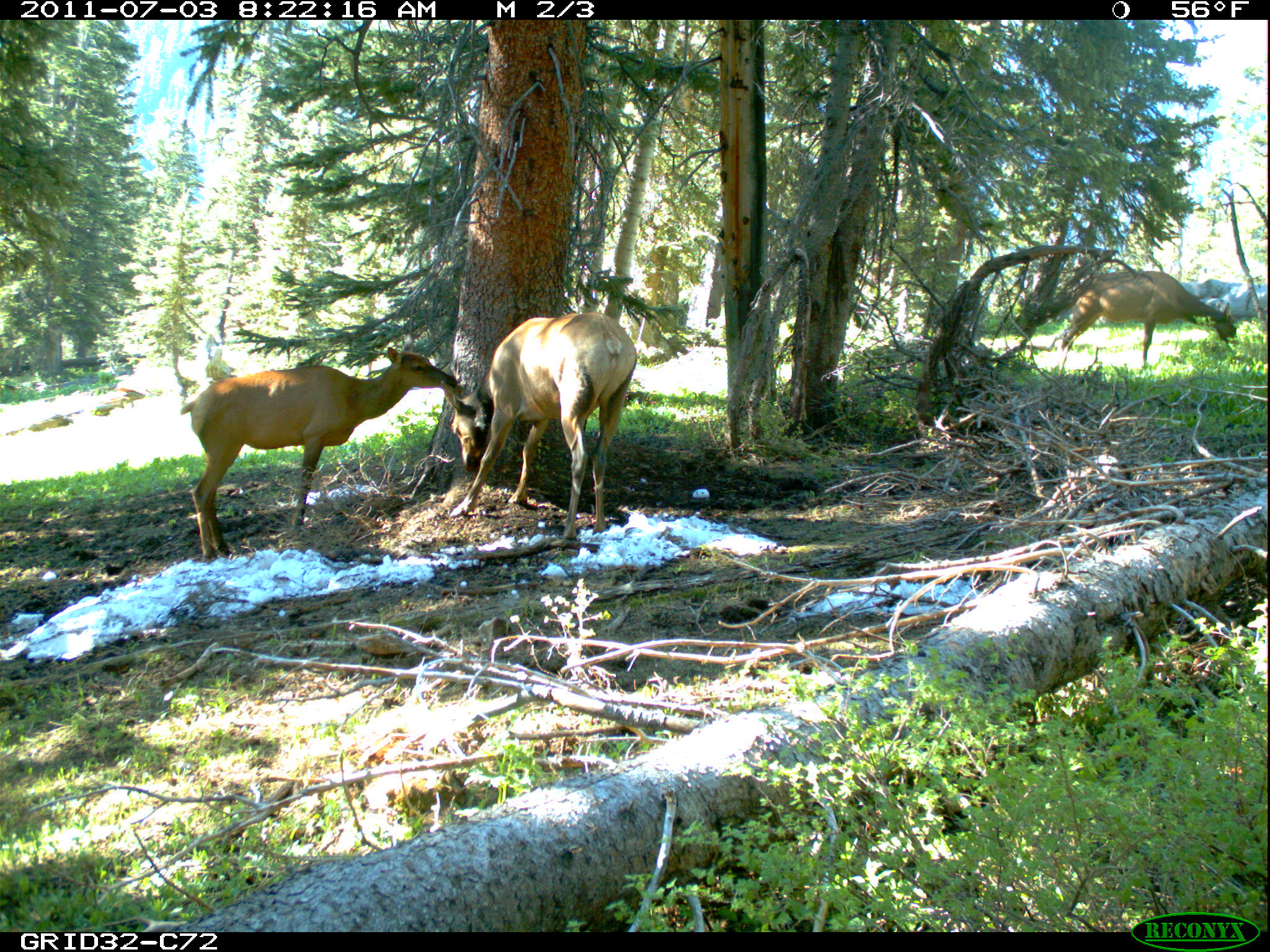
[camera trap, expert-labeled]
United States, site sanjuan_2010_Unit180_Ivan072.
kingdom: Animalia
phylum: Chordata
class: Mammalia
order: Artiodactyla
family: Cervidae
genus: Cervus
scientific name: Cervus elaphus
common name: red deer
Cervus elaphus (red deer).